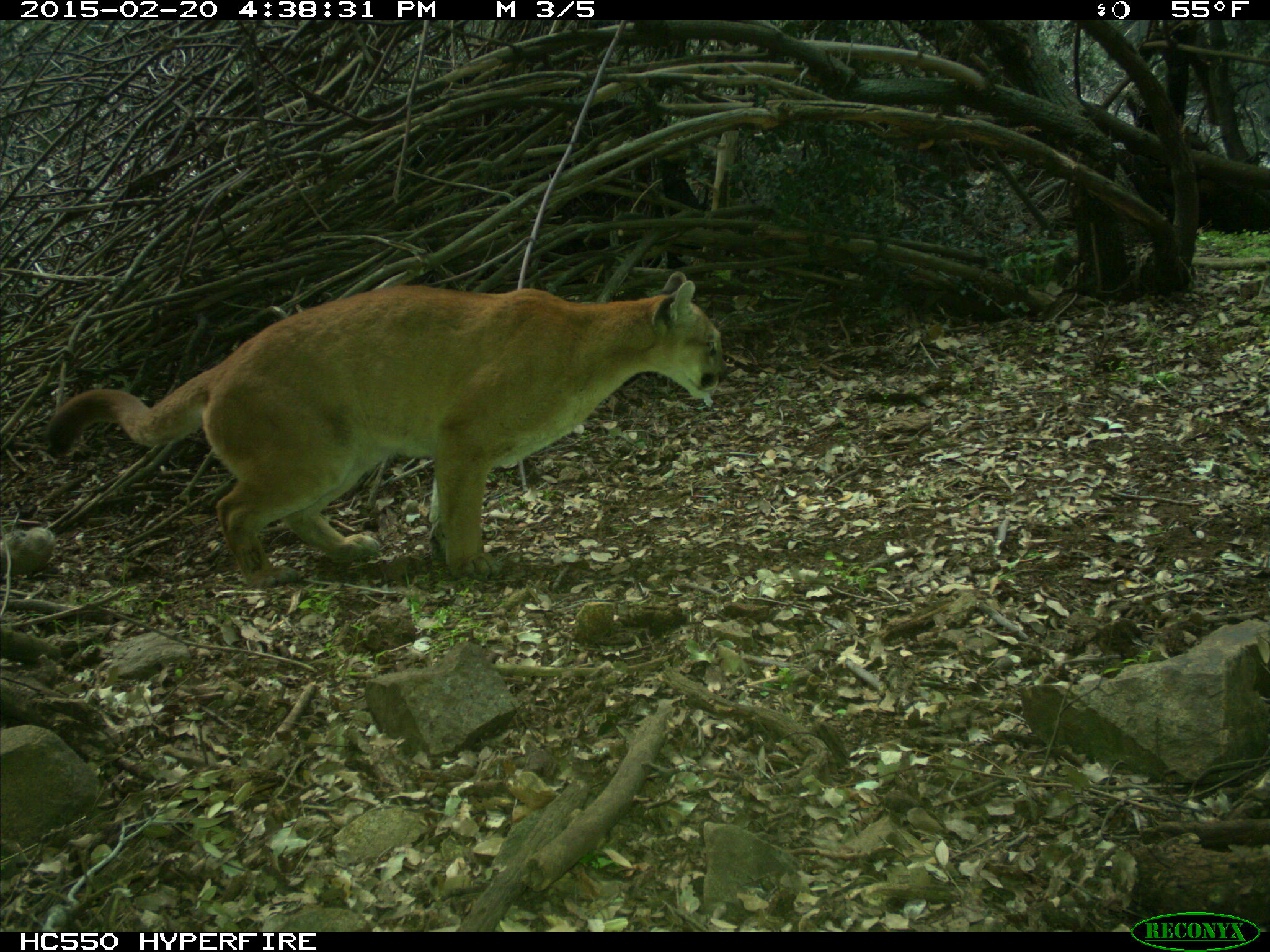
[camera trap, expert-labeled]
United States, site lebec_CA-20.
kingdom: Animalia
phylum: Chordata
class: Mammalia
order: Carnivora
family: Felidae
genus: Puma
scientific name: Puma concolor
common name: mountain lion